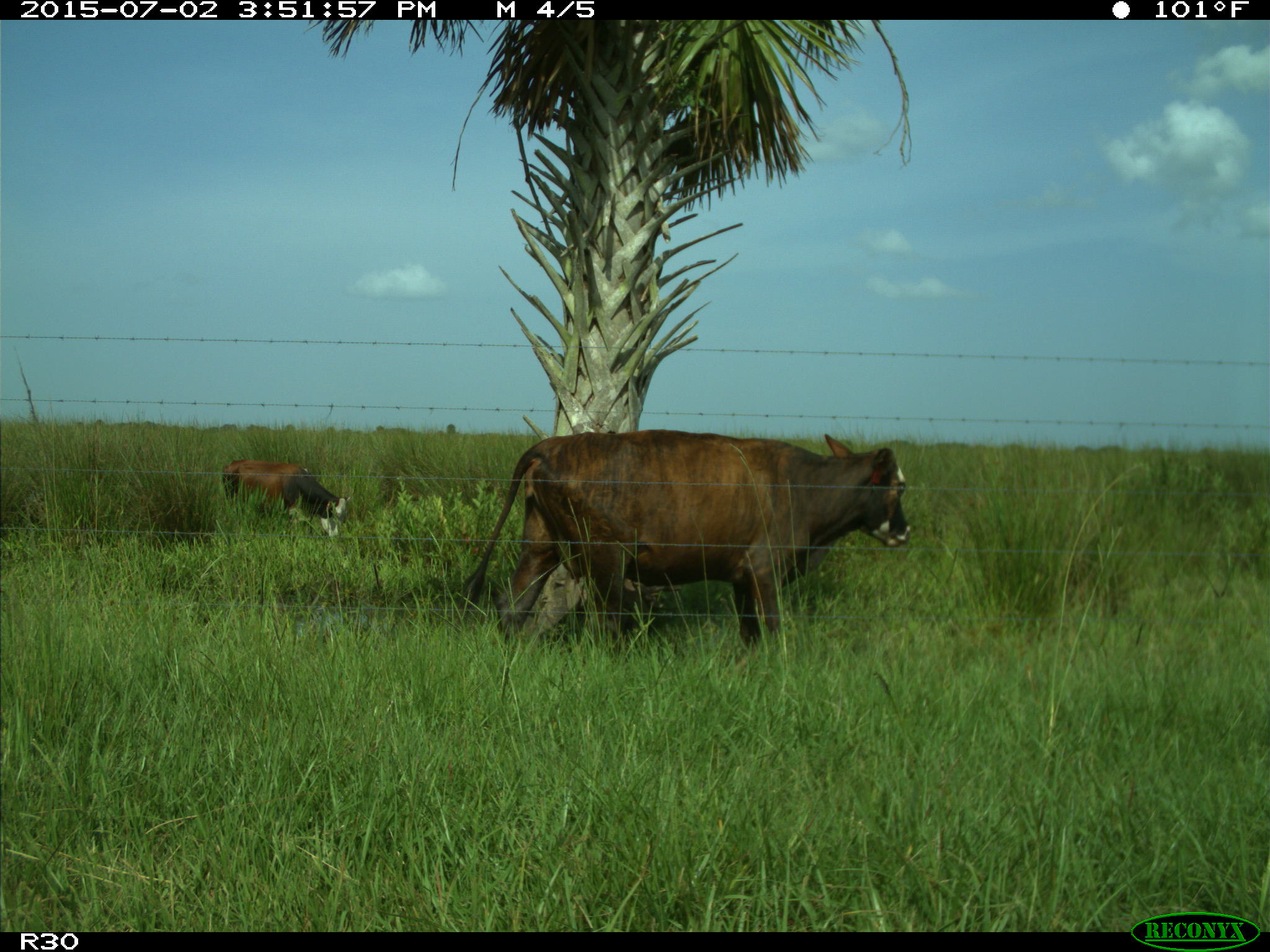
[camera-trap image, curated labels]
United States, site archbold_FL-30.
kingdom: Animalia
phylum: Chordata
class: Mammalia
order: Artiodactyla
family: Bovidae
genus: Bos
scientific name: Bos taurus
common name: domestic cow